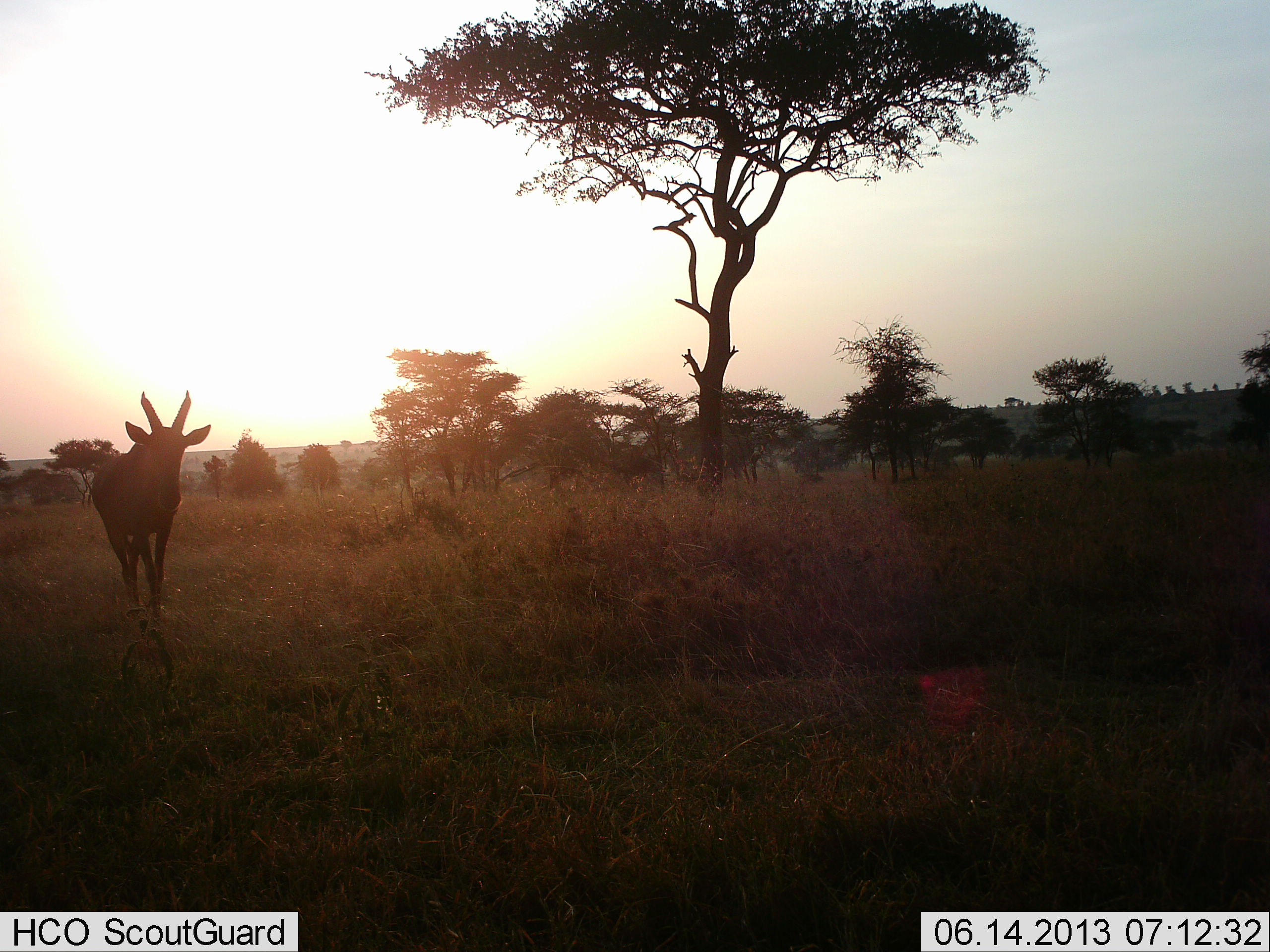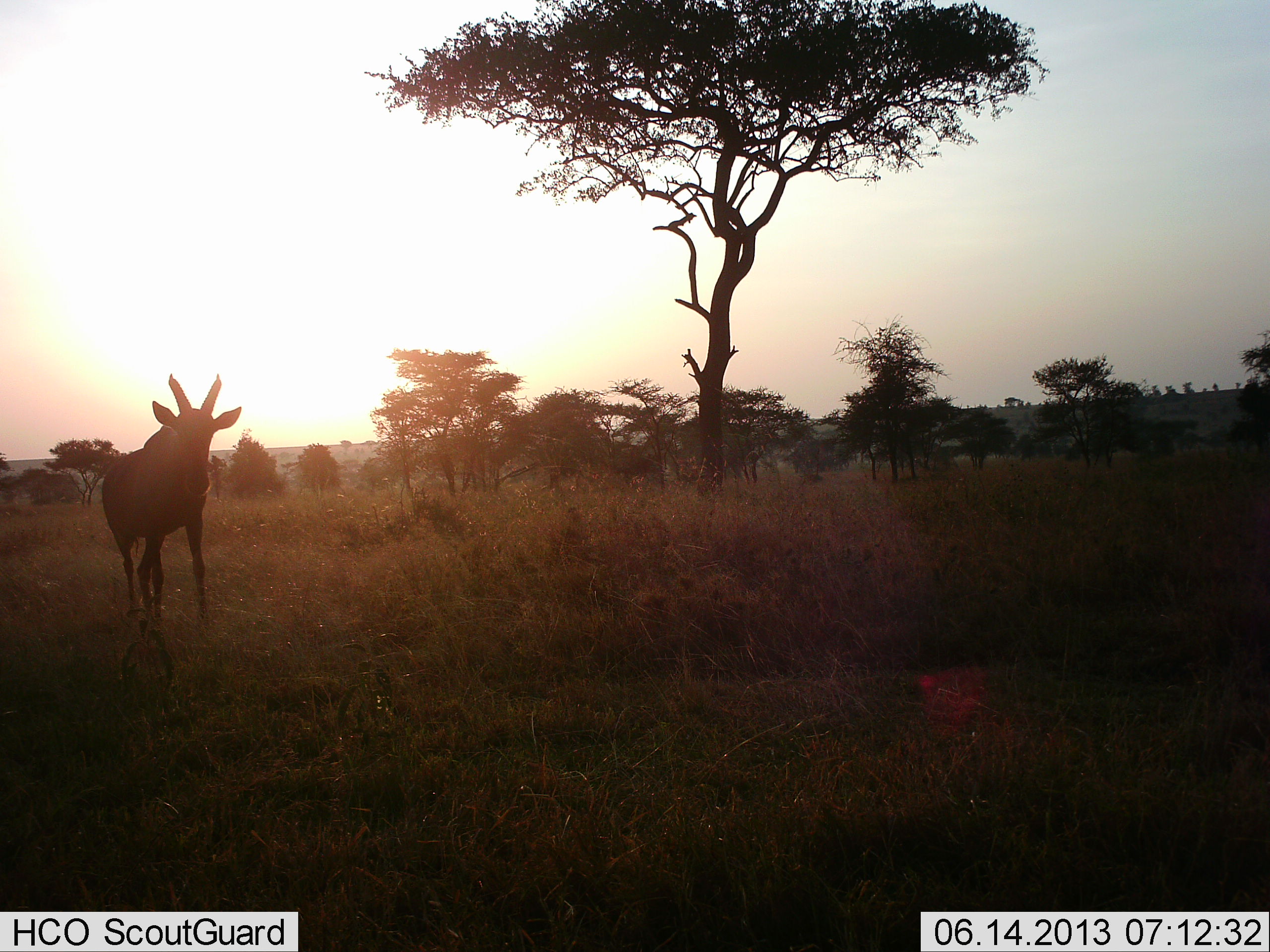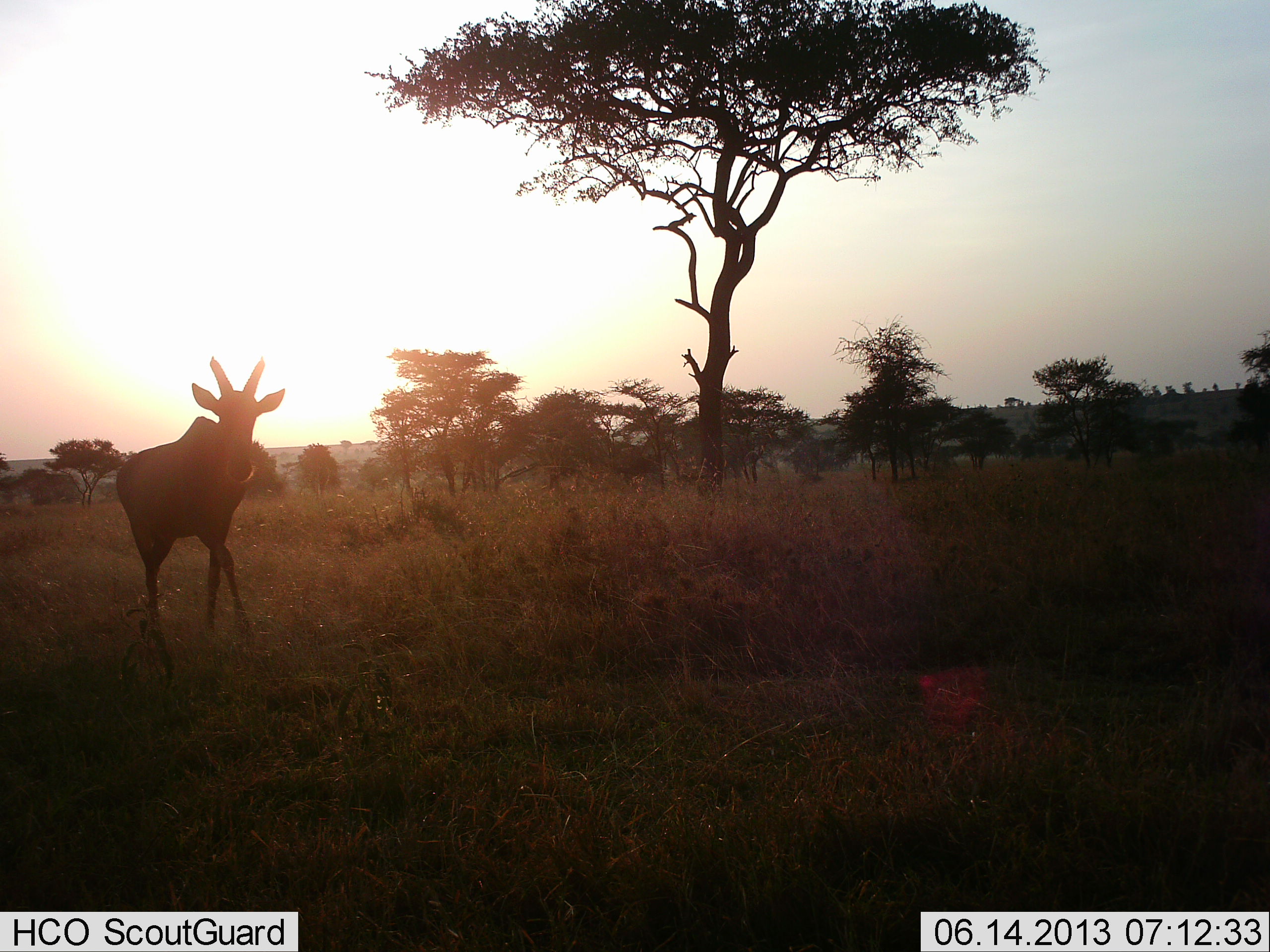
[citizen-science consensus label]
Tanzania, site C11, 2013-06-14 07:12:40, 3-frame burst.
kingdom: Animalia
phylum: Chordata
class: Mammalia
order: Artiodactyla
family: Bovidae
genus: Damaliscus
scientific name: Damaliscus lunatus jimela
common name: topi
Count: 1.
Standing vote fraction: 8%.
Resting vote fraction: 0%.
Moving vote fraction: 100%.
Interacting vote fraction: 8%.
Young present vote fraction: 0%.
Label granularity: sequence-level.